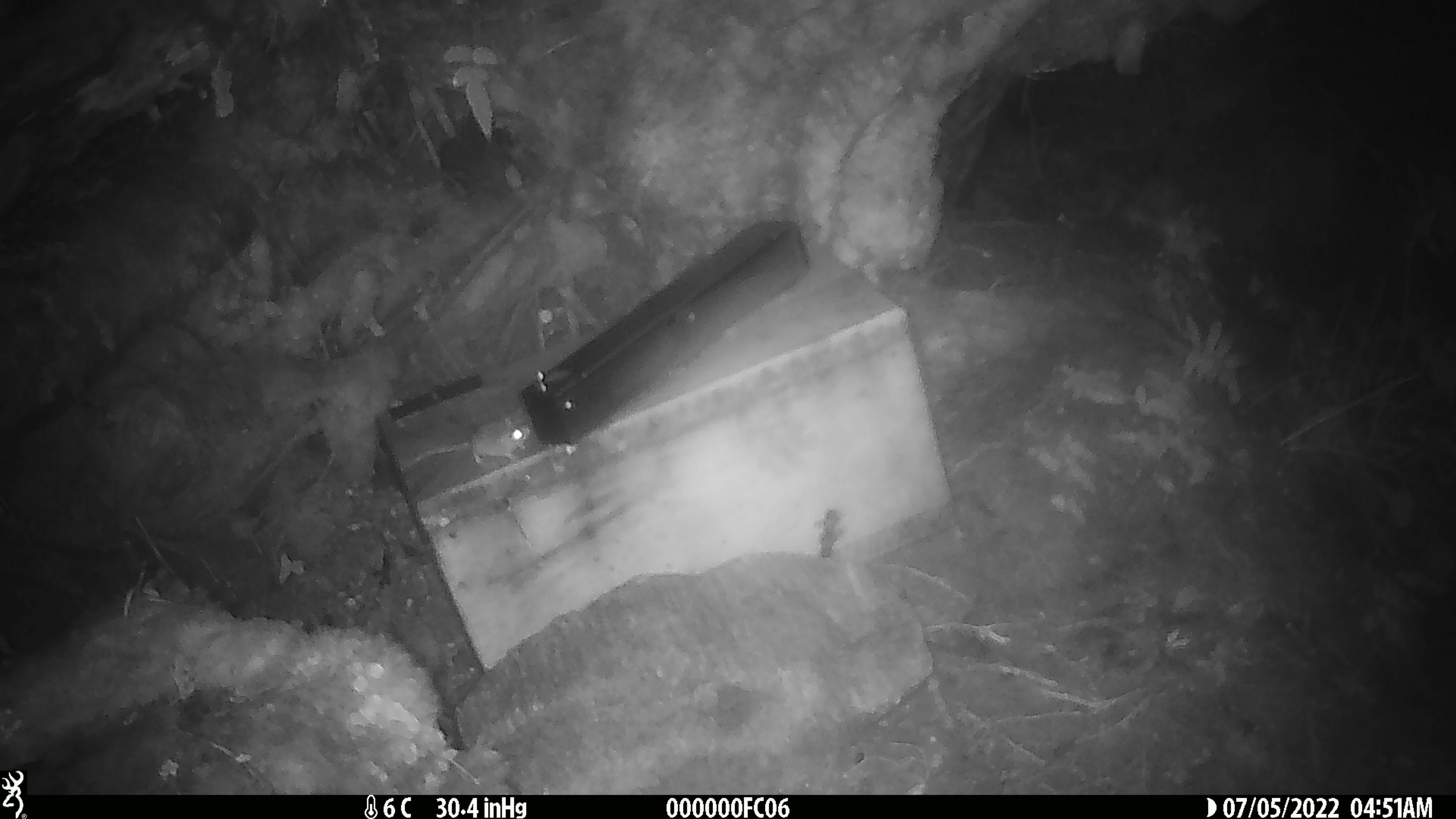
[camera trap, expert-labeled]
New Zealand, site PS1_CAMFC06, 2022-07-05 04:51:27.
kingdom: Animalia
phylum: Chordata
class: Mammalia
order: Rodentia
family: Muridae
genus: Mus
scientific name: Mus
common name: mouse